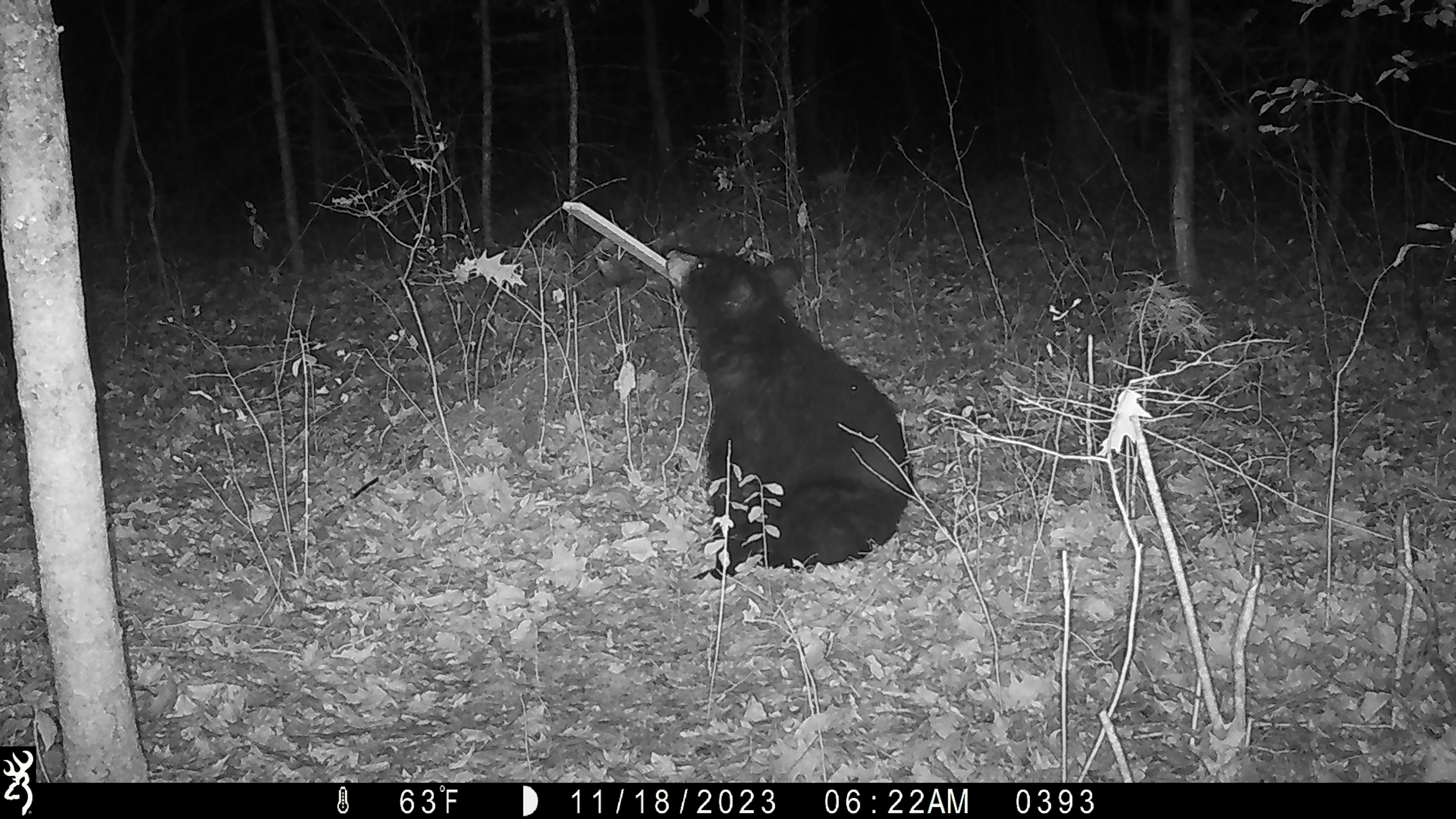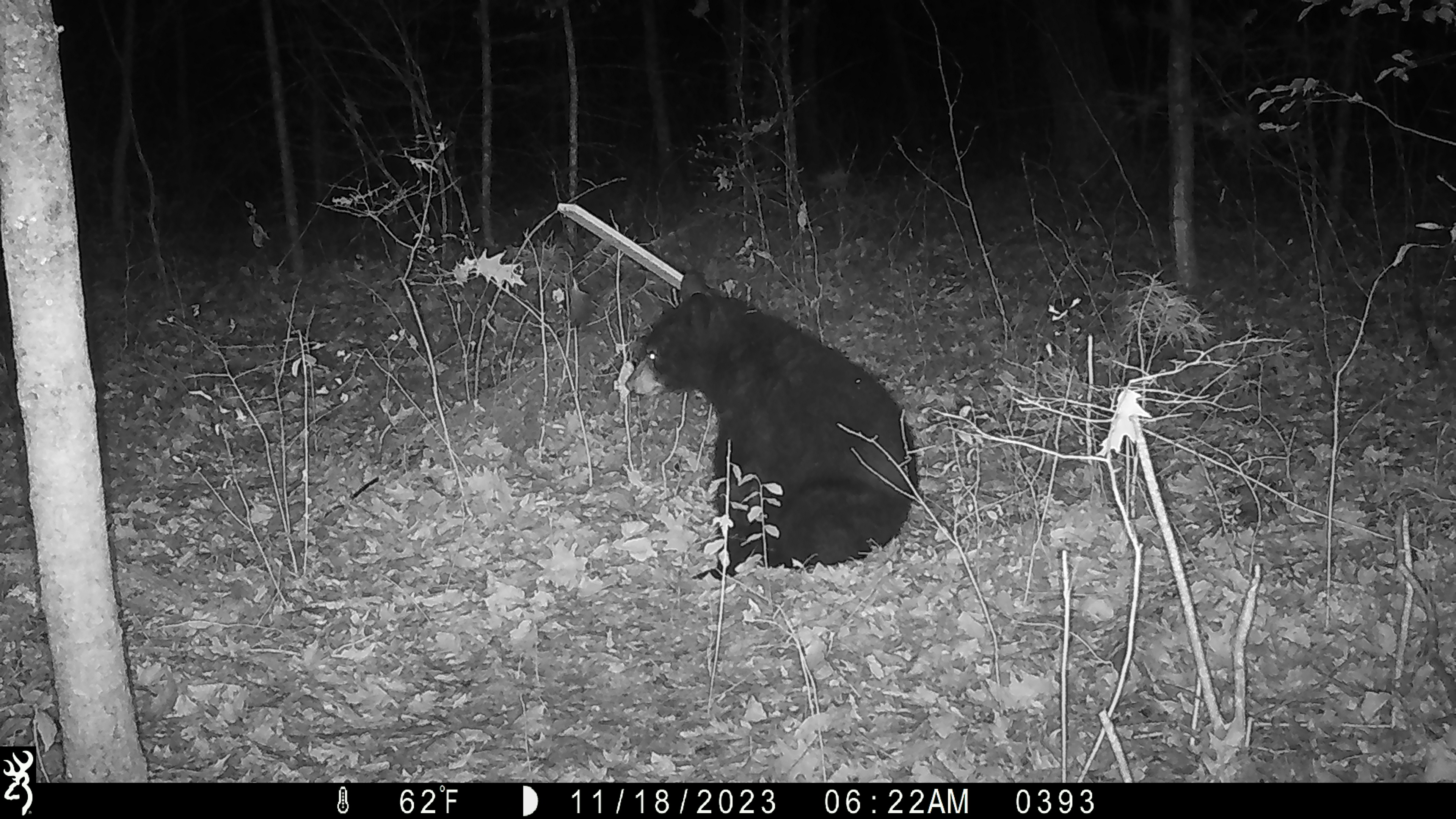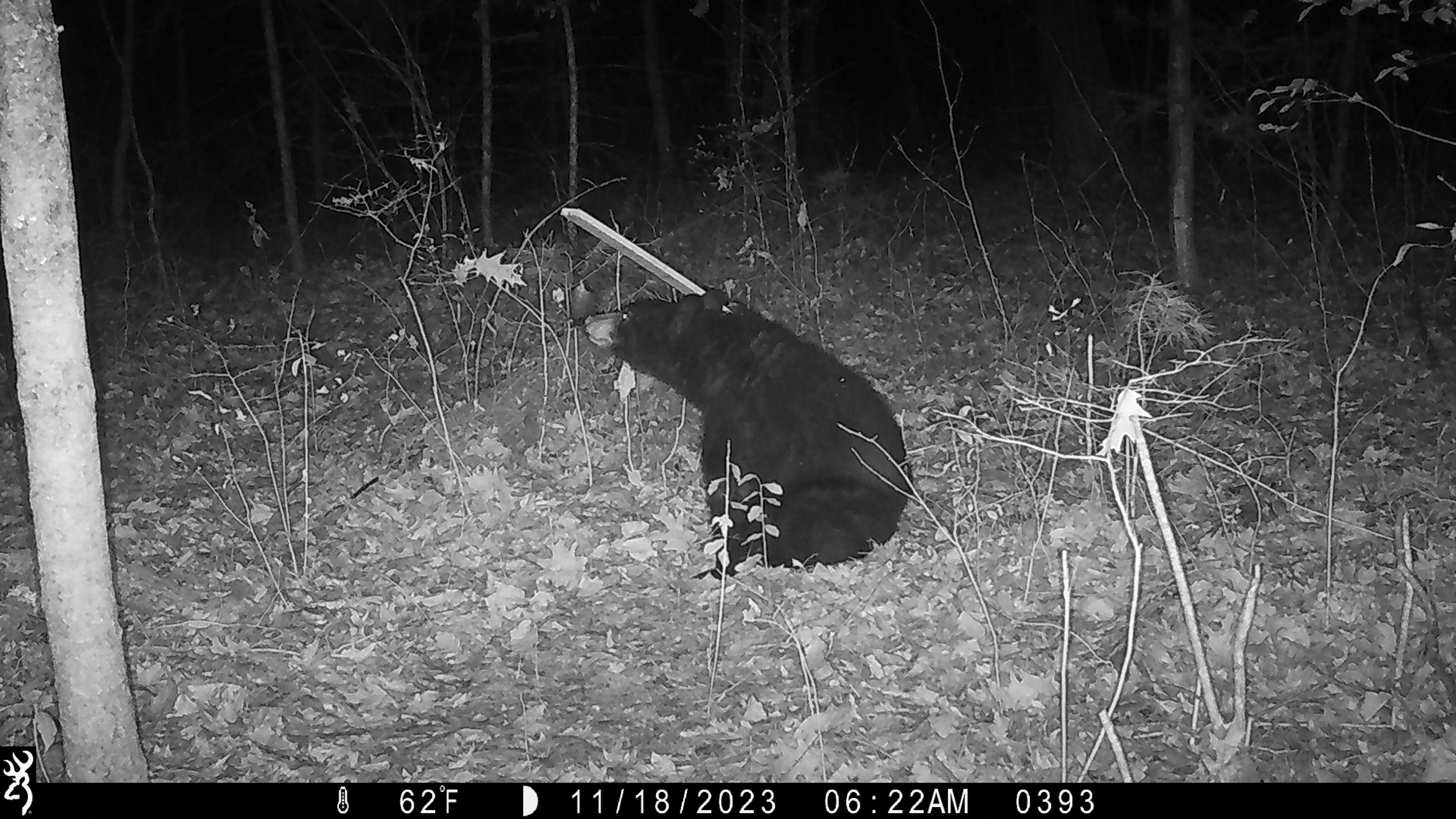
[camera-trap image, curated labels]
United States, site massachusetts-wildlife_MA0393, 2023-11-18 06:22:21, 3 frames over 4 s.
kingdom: Animalia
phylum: Chordata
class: Mammalia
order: Carnivora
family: Ursidae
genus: Ursus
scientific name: Ursus americanus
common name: black bear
Black bear (Ursus americanus).